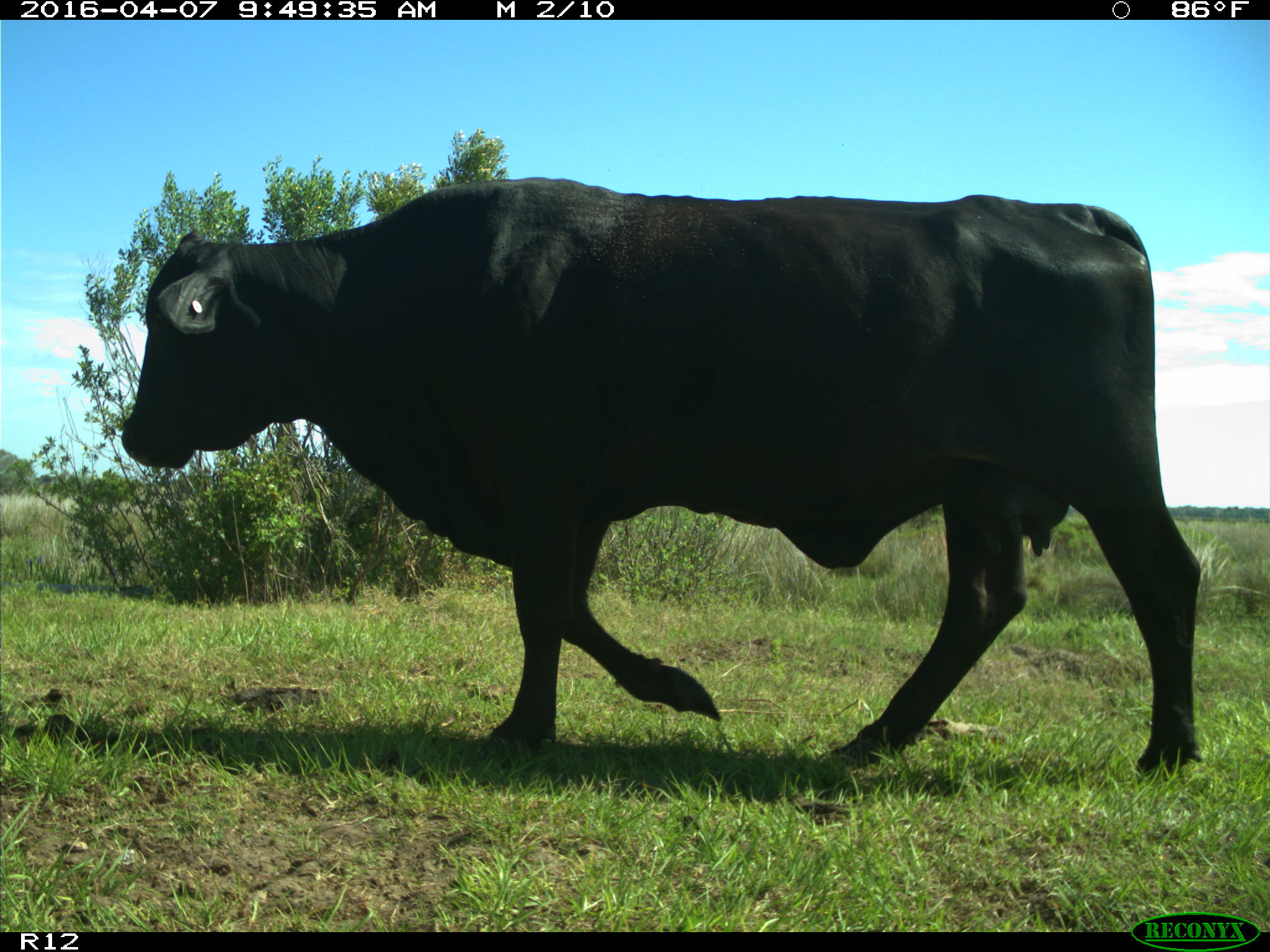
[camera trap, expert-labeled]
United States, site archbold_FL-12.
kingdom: Animalia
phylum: Chordata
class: Mammalia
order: Artiodactyla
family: Bovidae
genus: Bos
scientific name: Bos taurus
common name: domestic cow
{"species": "Bos taurus (domestic cow)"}